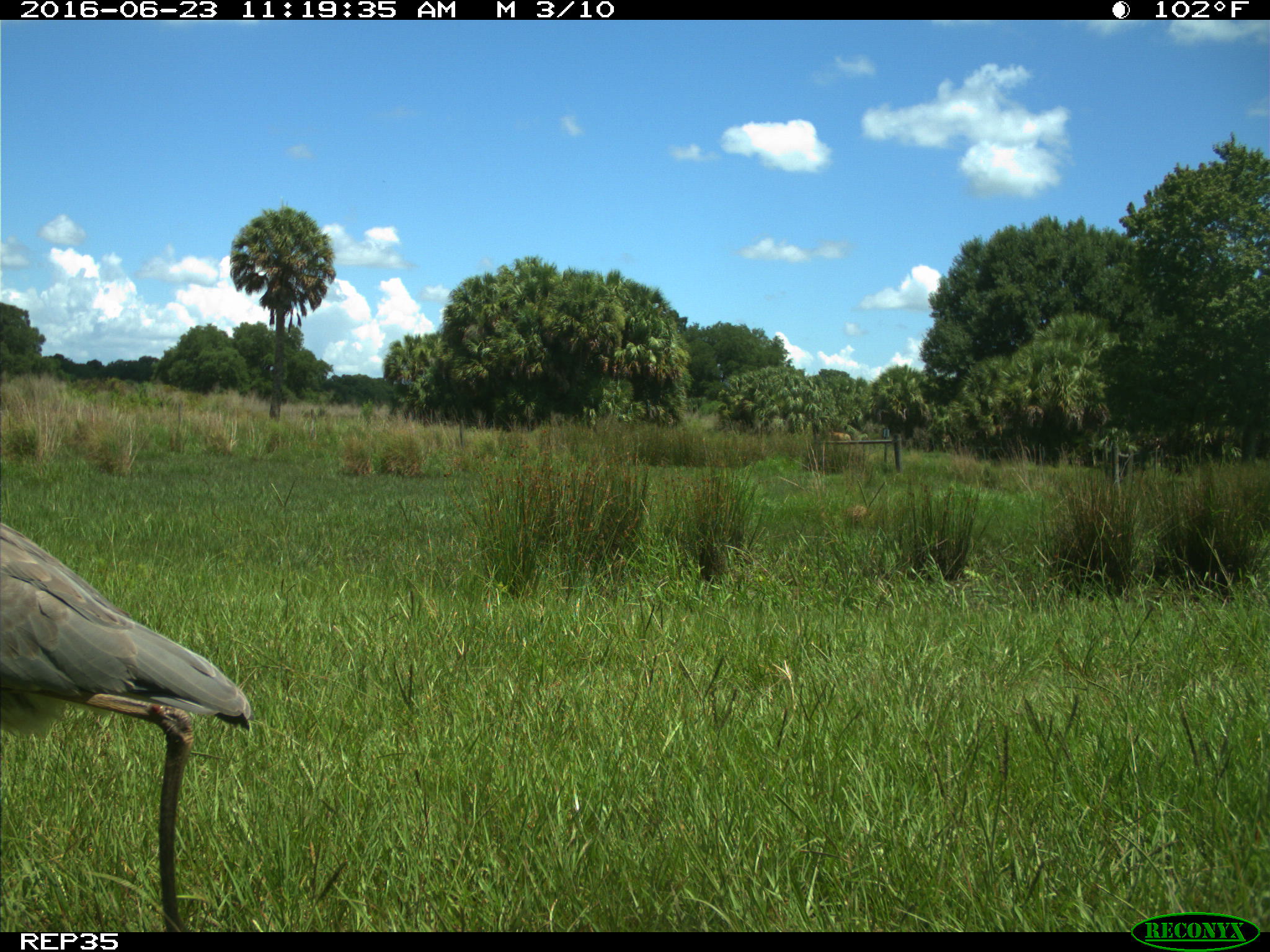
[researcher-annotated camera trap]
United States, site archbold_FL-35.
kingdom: Animalia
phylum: Chordata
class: Aves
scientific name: Aves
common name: birds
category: unidentified bird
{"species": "unidentified bird (birds) (Aves)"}